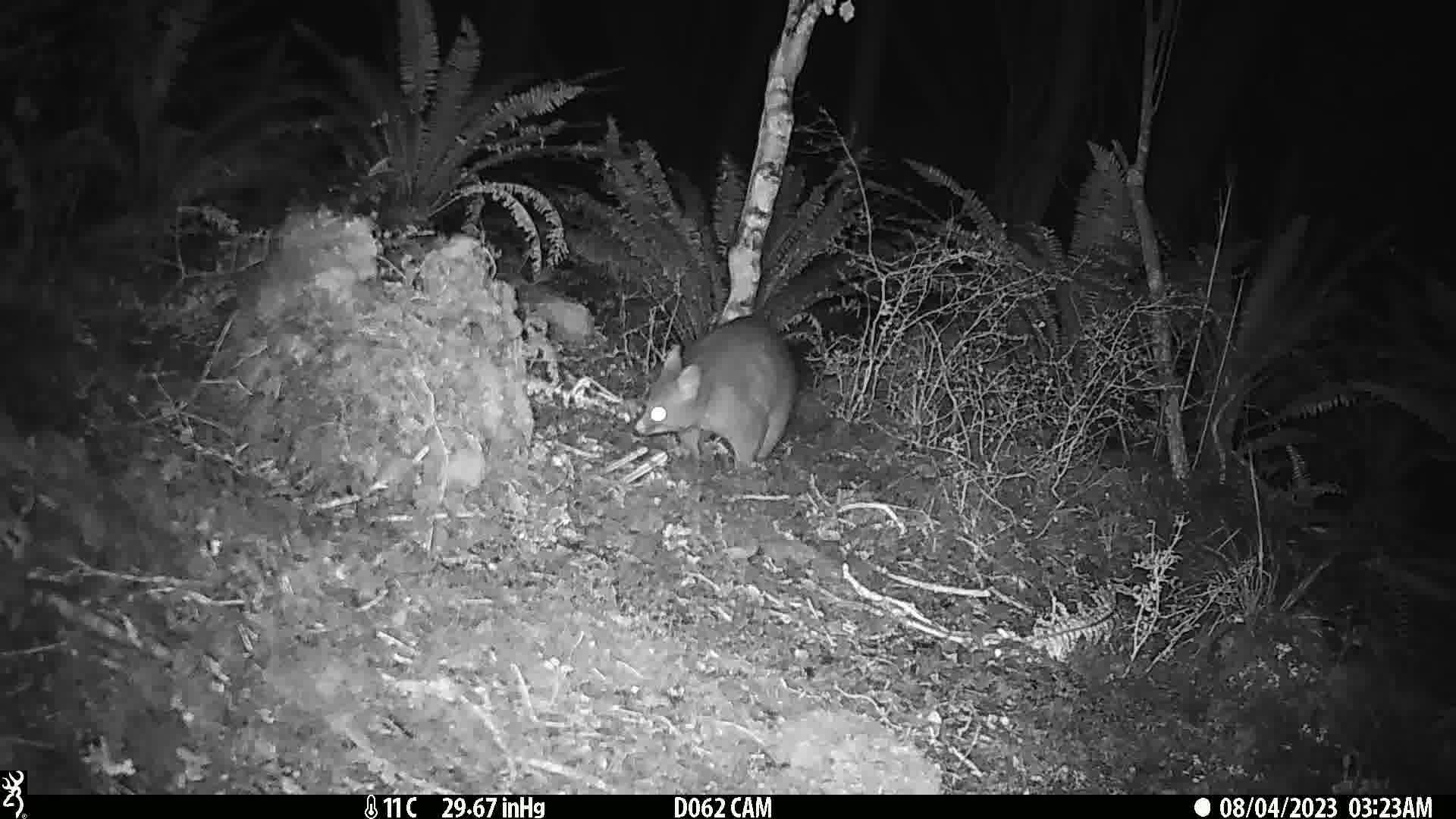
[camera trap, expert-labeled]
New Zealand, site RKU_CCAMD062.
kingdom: Animalia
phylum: Chordata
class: Mammalia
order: Diprotodontia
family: Phalangeridae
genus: Trichosurus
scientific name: Trichosurus vulpecula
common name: common brushtail possum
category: possum